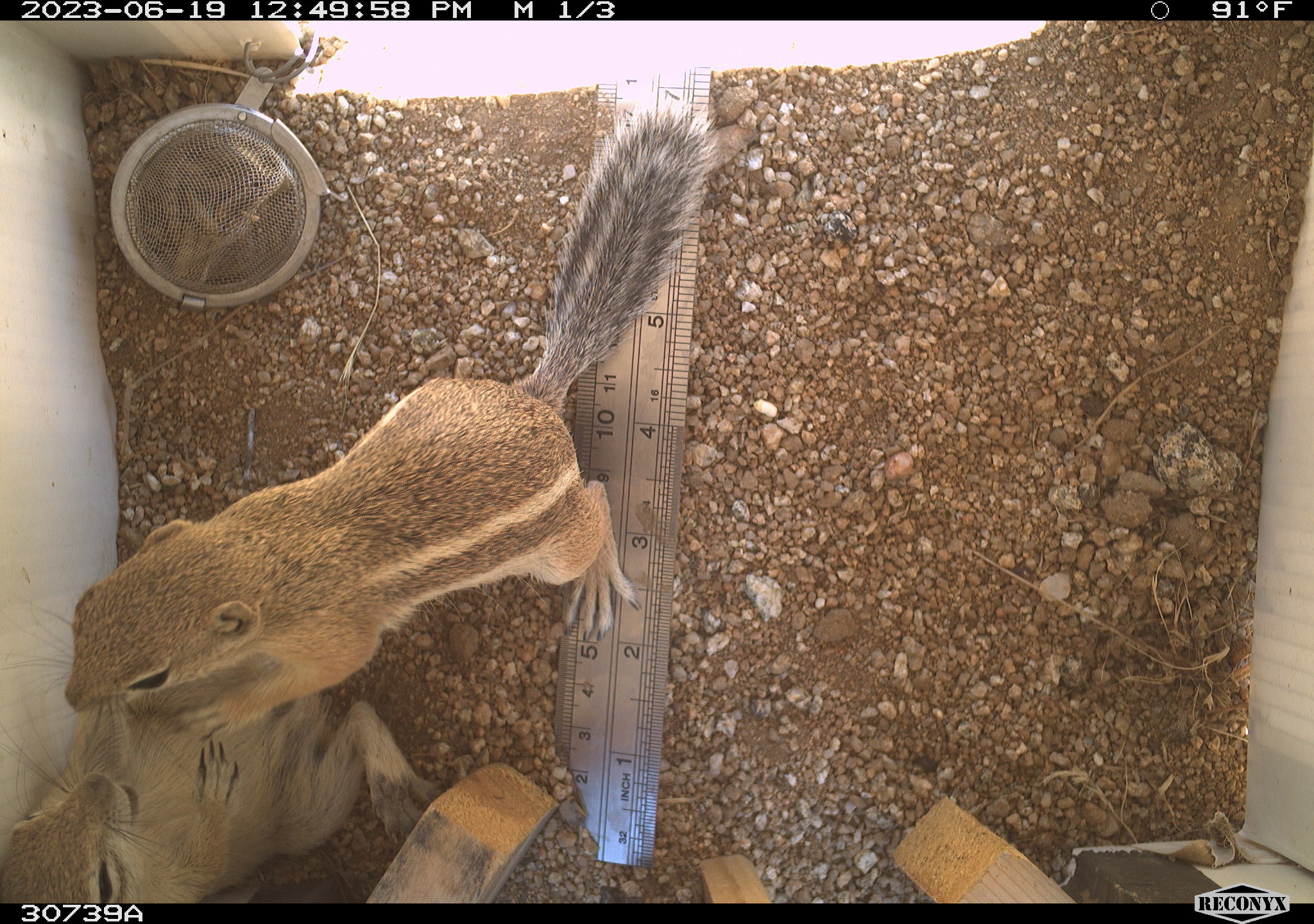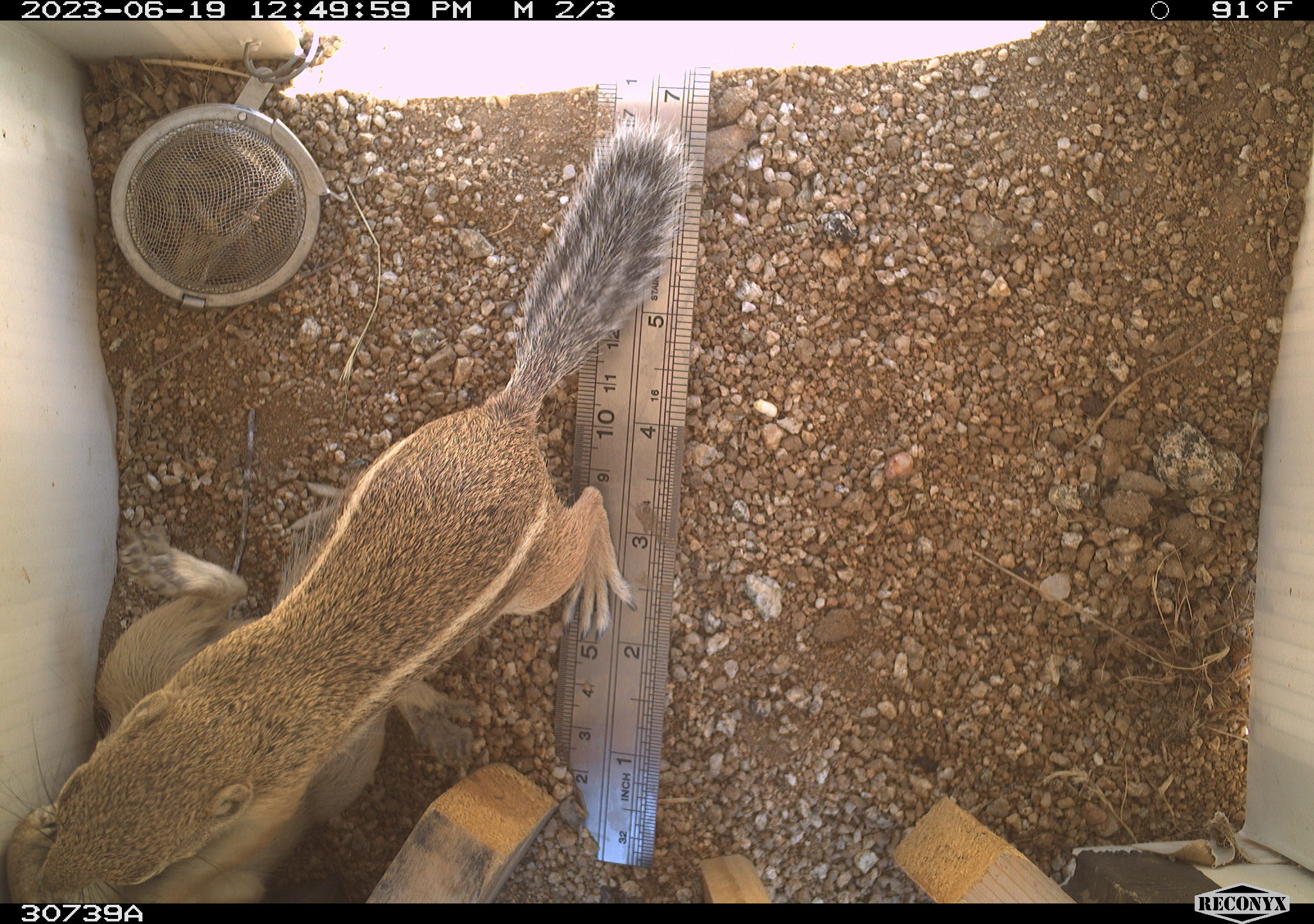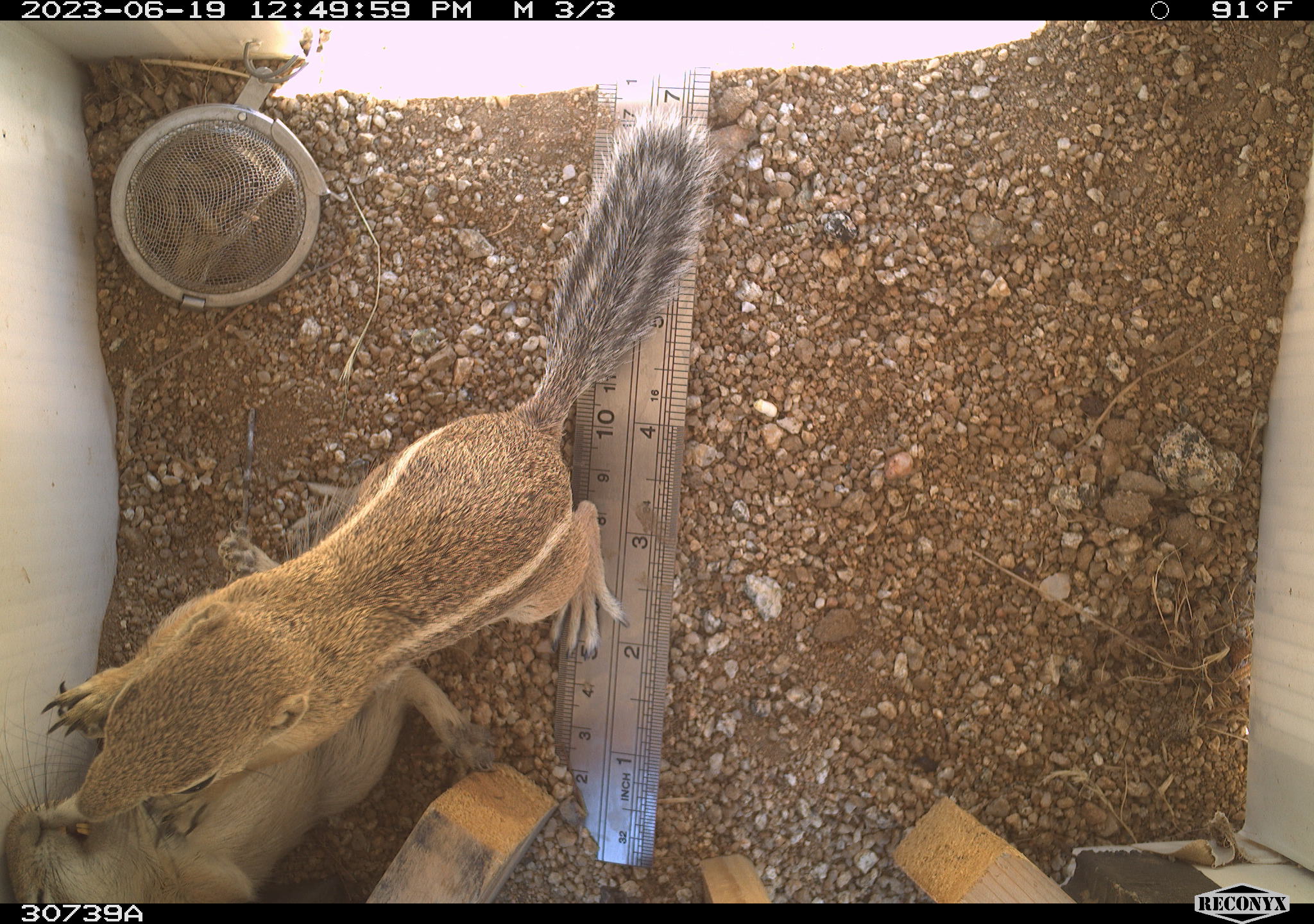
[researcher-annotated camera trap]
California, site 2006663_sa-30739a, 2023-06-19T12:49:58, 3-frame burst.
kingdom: Animalia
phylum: Chordata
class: Mammalia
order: Rodentia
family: Sciuridae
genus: Ammospermophilus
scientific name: Ammospermophilus leucurus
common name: white-tailed antelope squirrel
White-tailed antelope squirrel (Ammospermophilus leucurus).